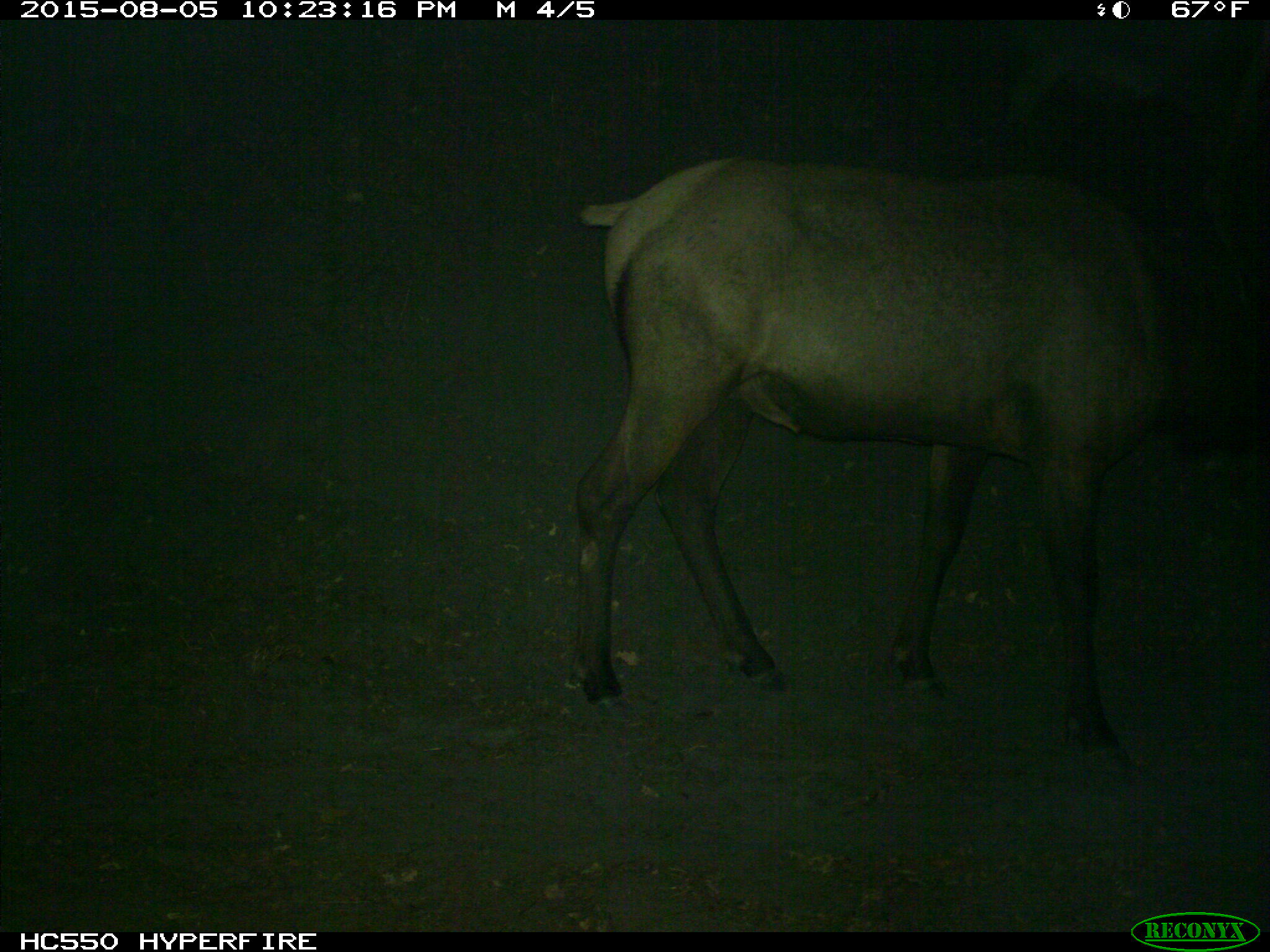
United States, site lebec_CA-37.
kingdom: Animalia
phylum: Chordata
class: Mammalia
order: Artiodactyla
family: Cervidae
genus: Cervus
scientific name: Cervus canadensis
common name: elk